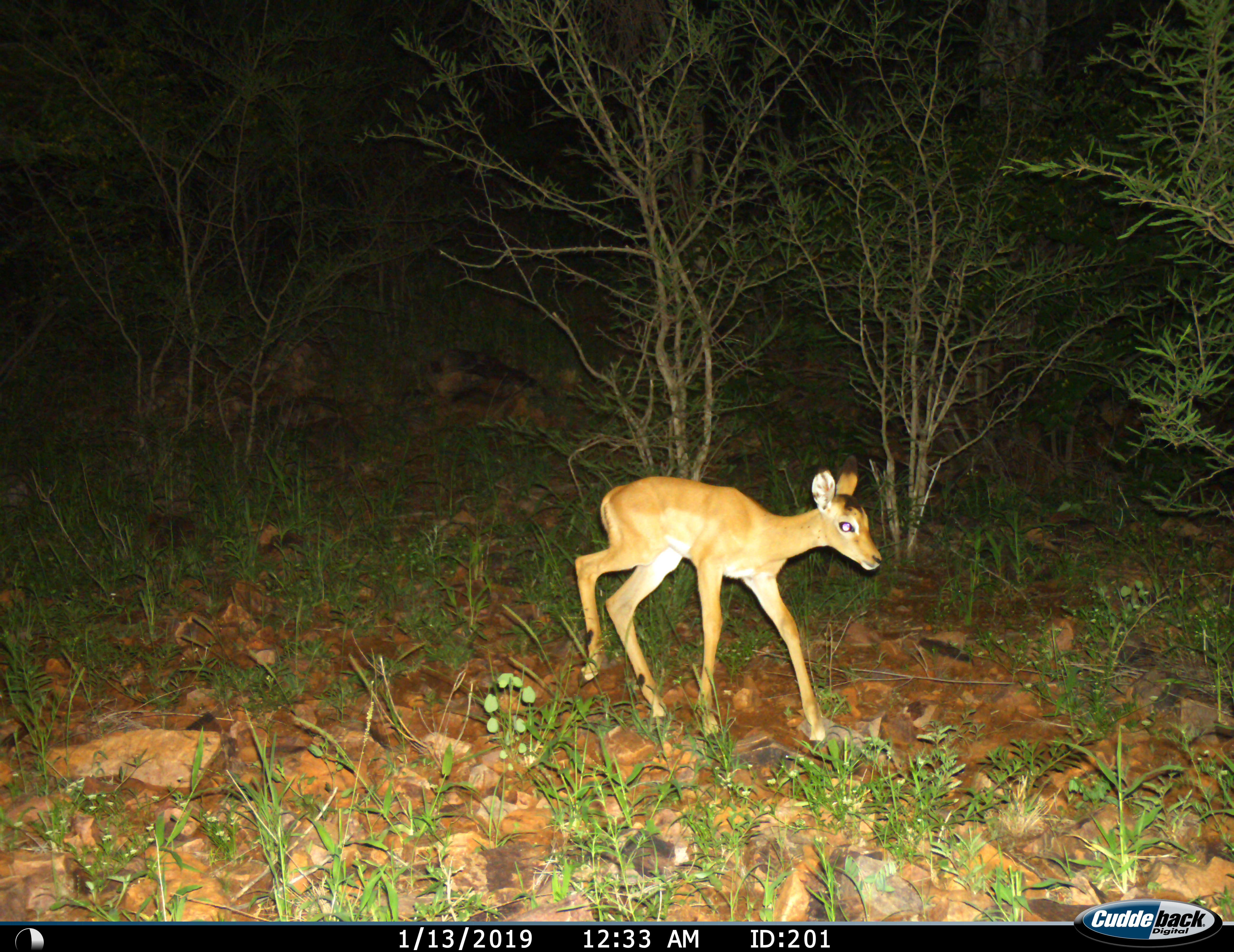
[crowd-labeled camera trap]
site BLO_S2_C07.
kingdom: Animalia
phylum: Chordata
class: Mammalia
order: Artiodactyla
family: Bovidae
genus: Aepyceros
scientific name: Aepyceros melampus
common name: impala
Impala (Aepyceros melampus), count 1. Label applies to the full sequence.